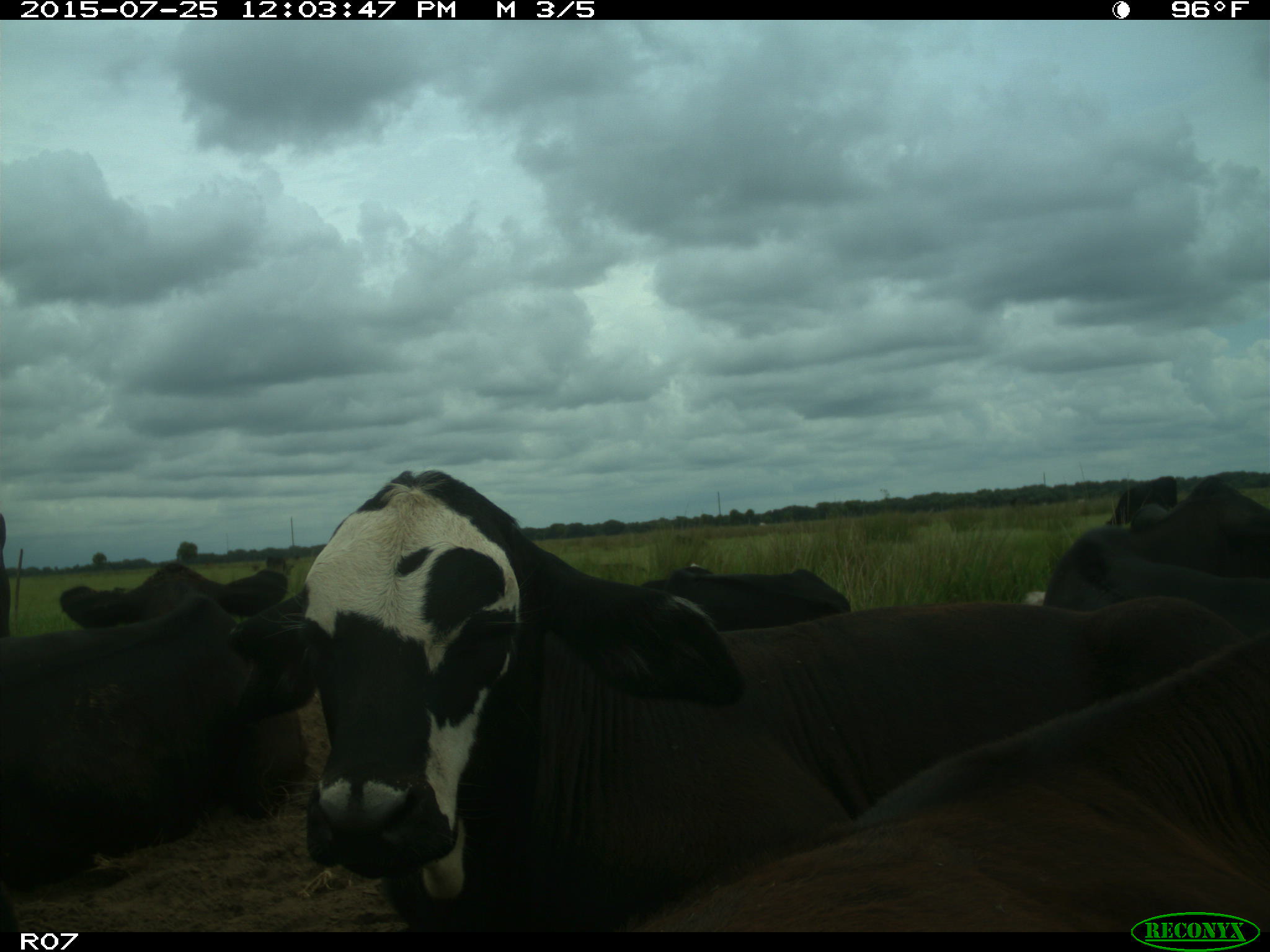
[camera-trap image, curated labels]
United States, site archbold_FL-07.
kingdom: Animalia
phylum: Chordata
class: Mammalia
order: Artiodactyla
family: Bovidae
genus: Bos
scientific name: Bos taurus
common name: domestic cow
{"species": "Bos taurus (domestic cow)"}